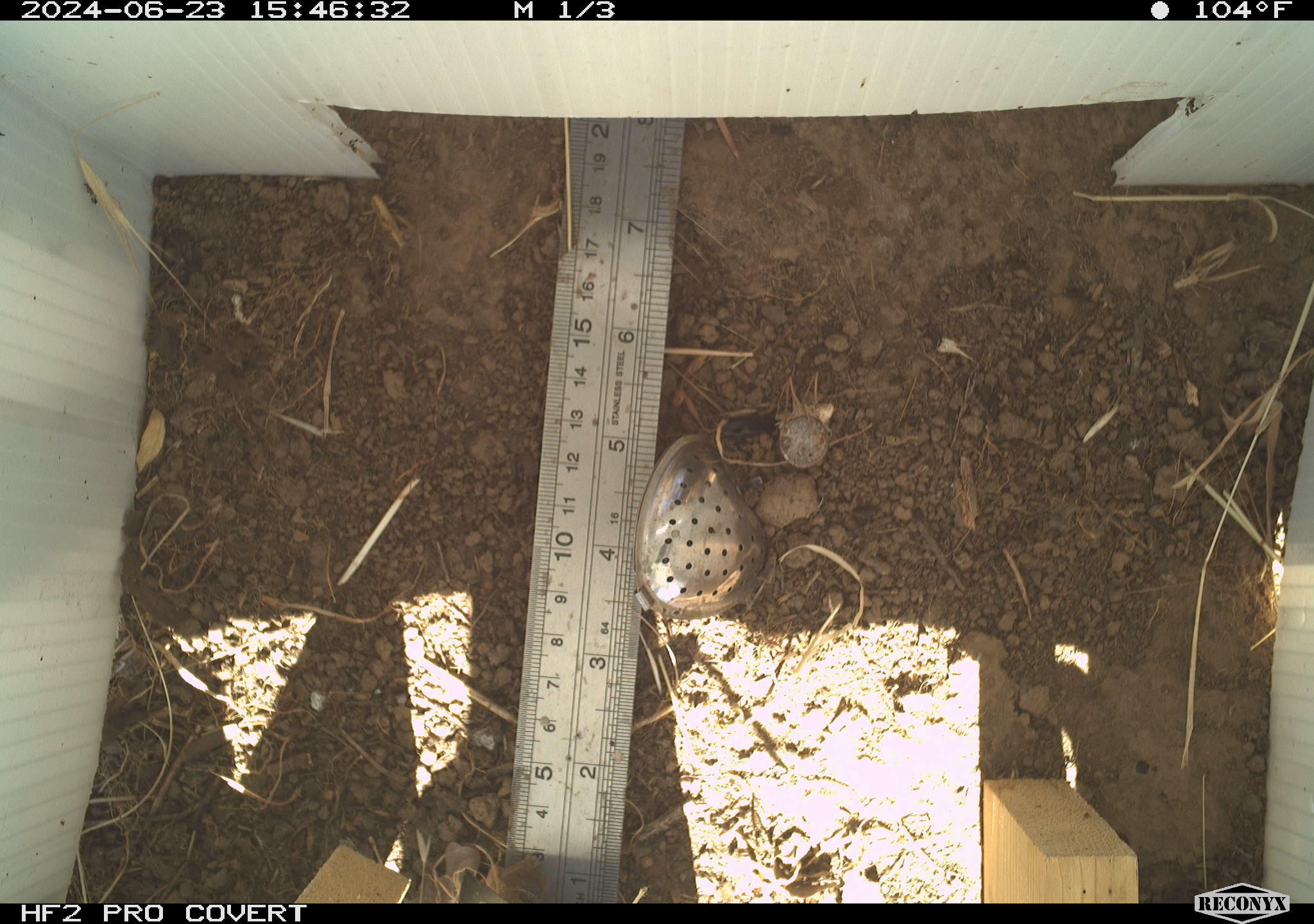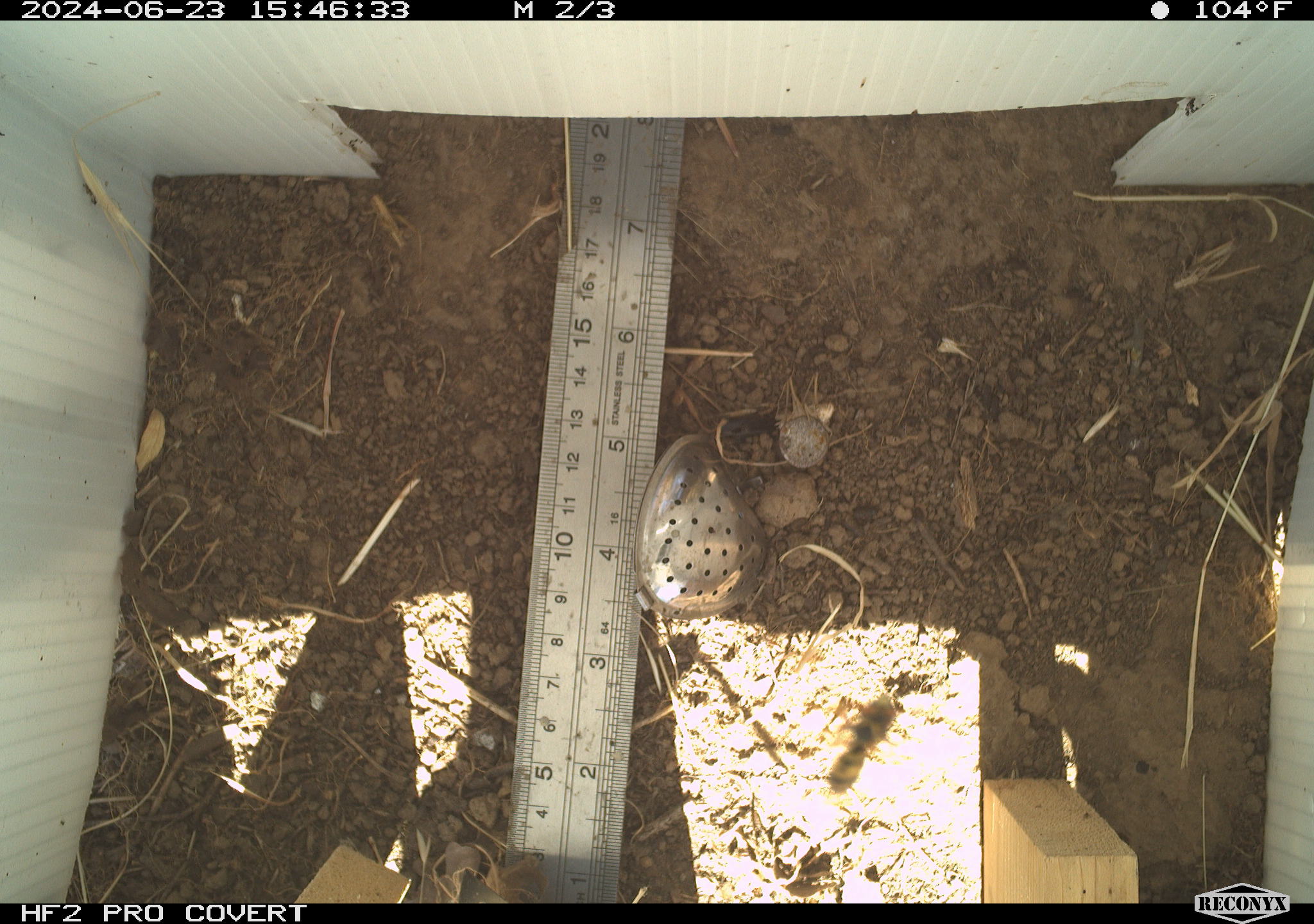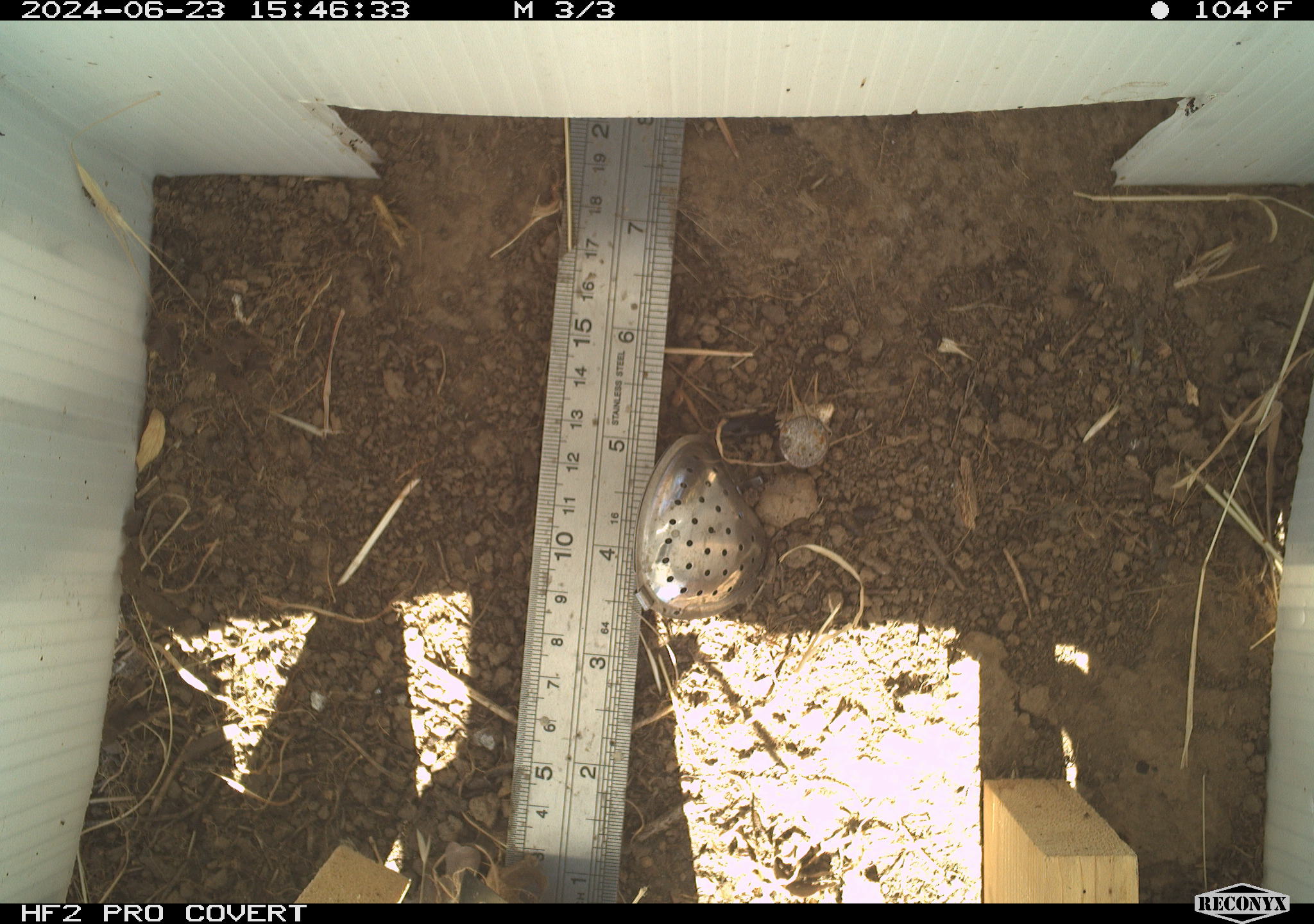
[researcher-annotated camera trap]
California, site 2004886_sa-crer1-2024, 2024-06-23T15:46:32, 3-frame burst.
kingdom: Animalia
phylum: Arthropoda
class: Insecta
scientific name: Insecta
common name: insect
Insect (Insecta).